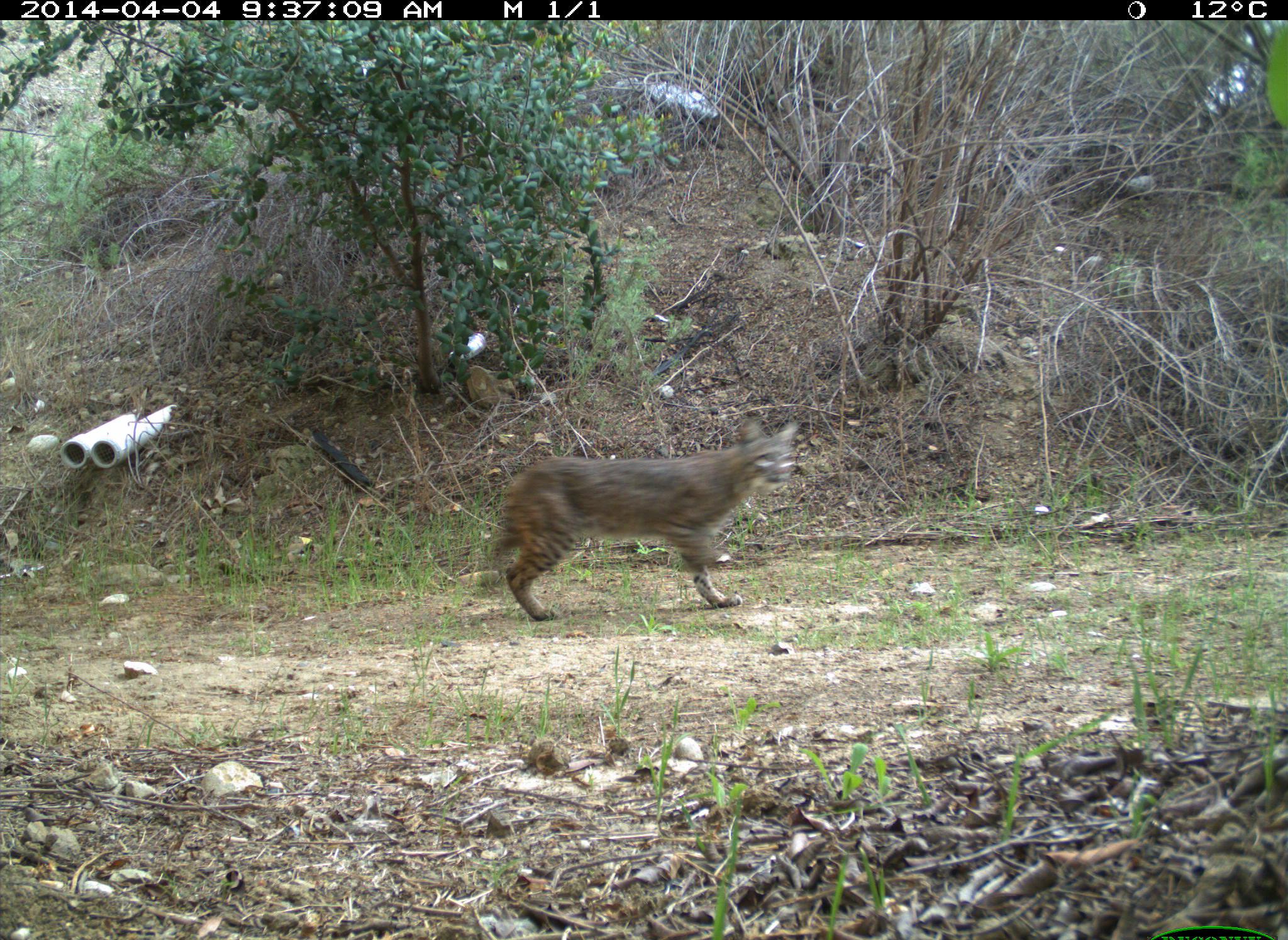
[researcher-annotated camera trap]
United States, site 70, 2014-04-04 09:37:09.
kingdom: Animalia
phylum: Chordata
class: Mammalia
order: Carnivora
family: Felidae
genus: Lynx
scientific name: Lynx rufus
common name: bobcat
Bobcat (Lynx rufus).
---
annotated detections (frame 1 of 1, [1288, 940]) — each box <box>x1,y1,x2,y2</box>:
bobcat: <box>488,417,801,624</box>